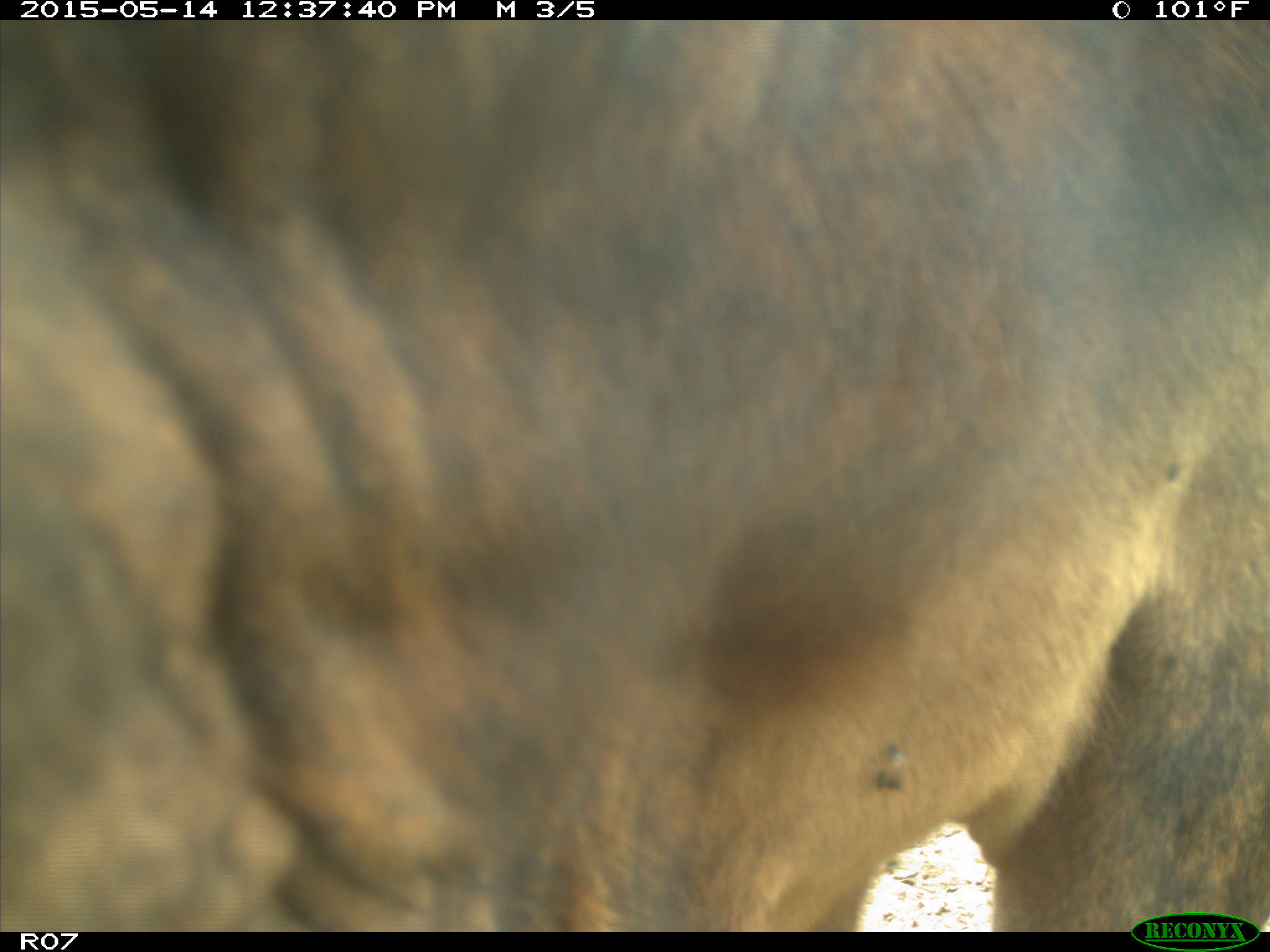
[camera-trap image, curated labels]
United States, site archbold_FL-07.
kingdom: Animalia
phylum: Chordata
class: Mammalia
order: Artiodactyla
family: Bovidae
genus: Bos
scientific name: Bos taurus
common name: domestic cow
Bos taurus (domestic cow).